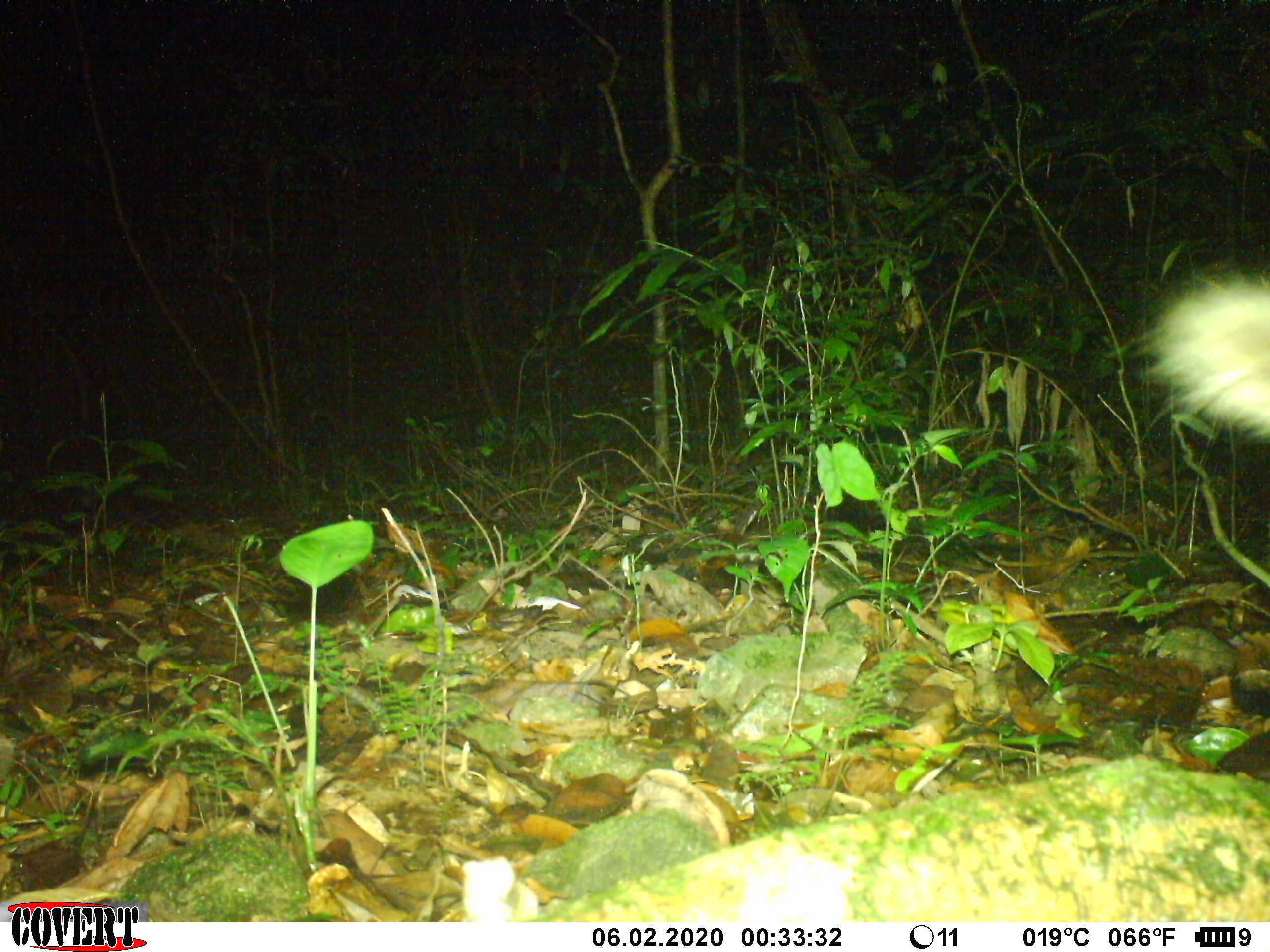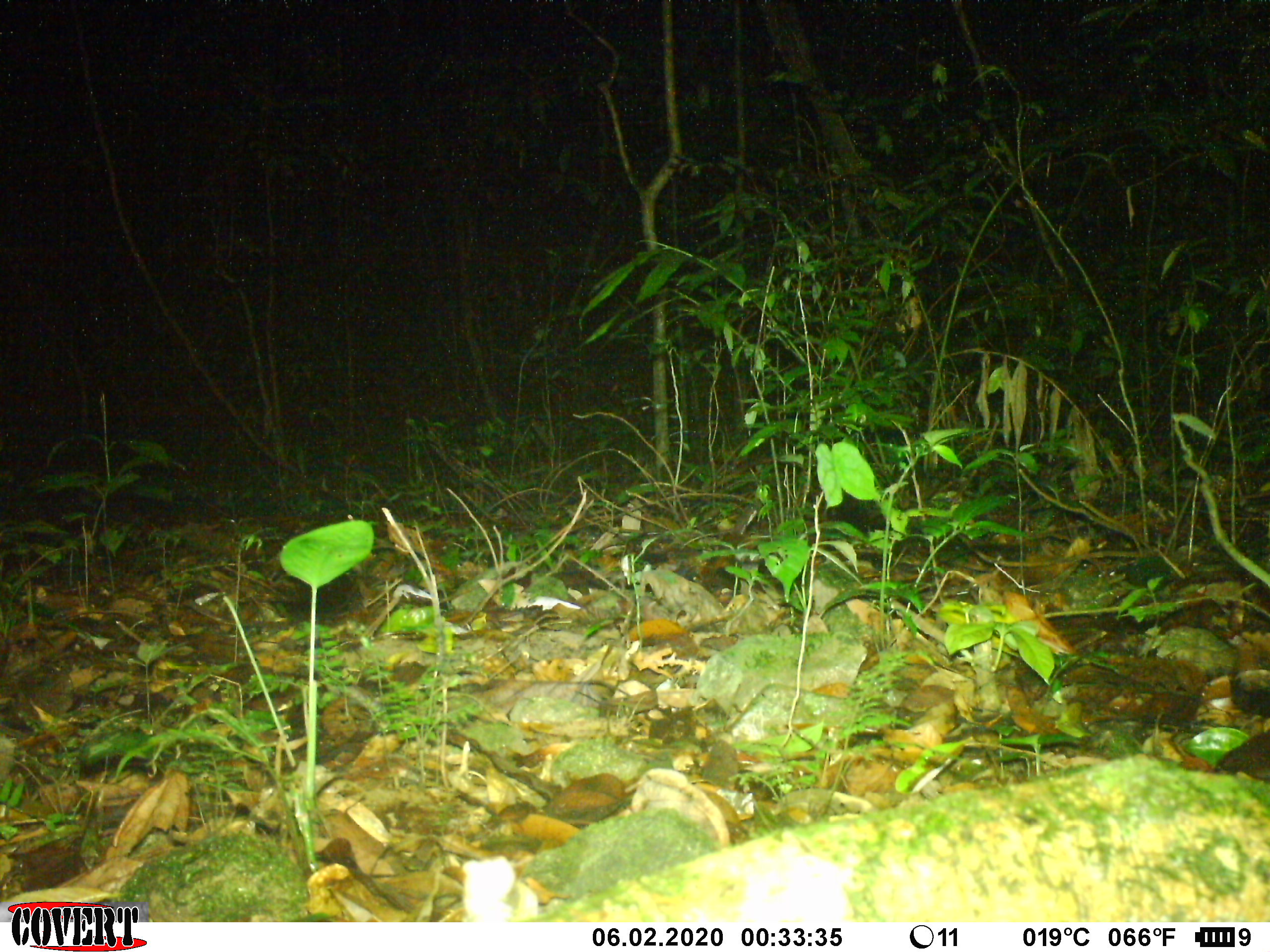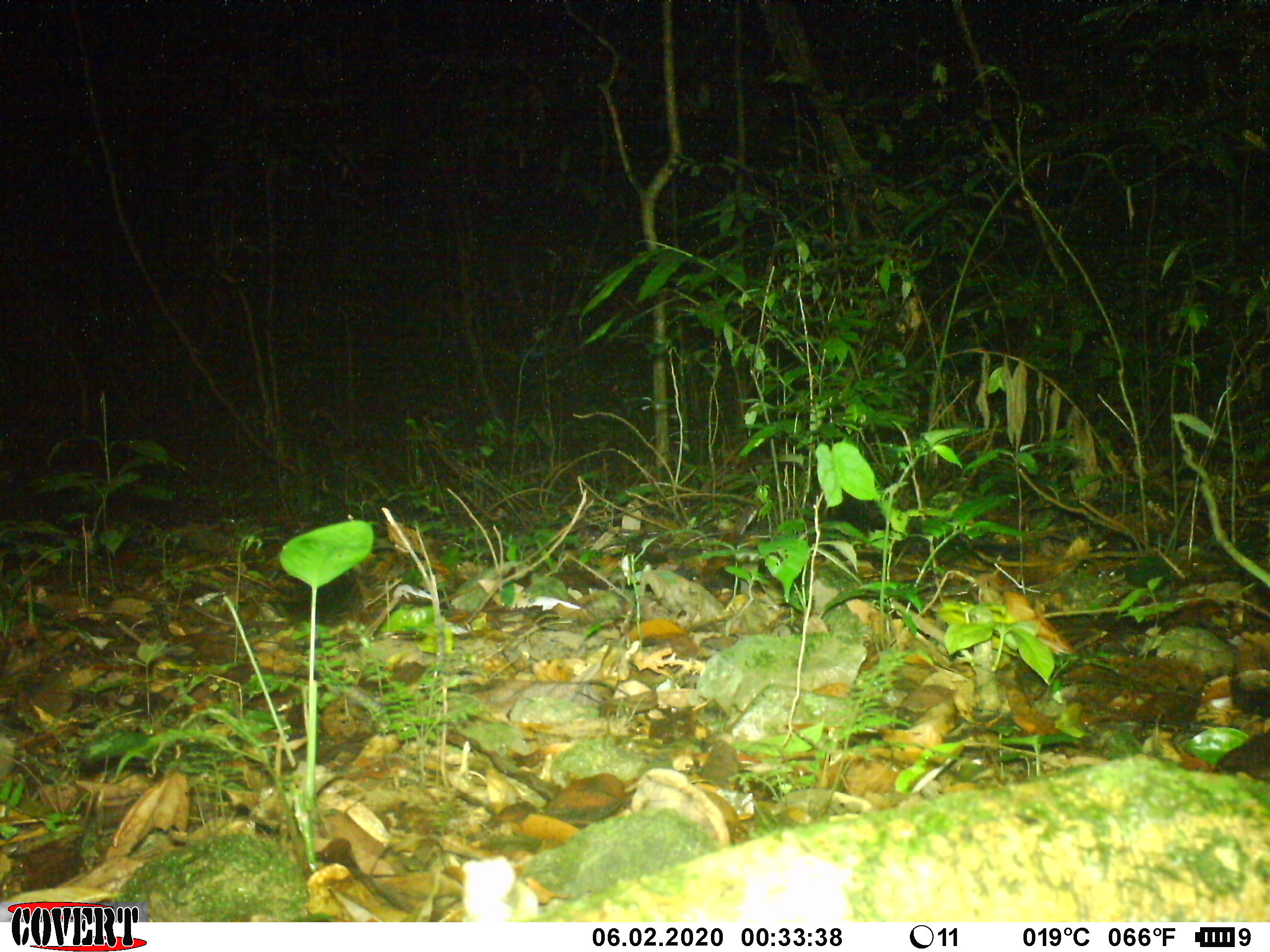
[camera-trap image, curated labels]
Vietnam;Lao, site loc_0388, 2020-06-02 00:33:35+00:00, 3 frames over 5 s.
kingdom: Animalia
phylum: Chordata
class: Mammalia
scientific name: Mammalia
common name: mammal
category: unidentified small mammal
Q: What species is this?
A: Unidentified small mammal (mammal) (Mammalia).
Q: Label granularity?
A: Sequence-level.